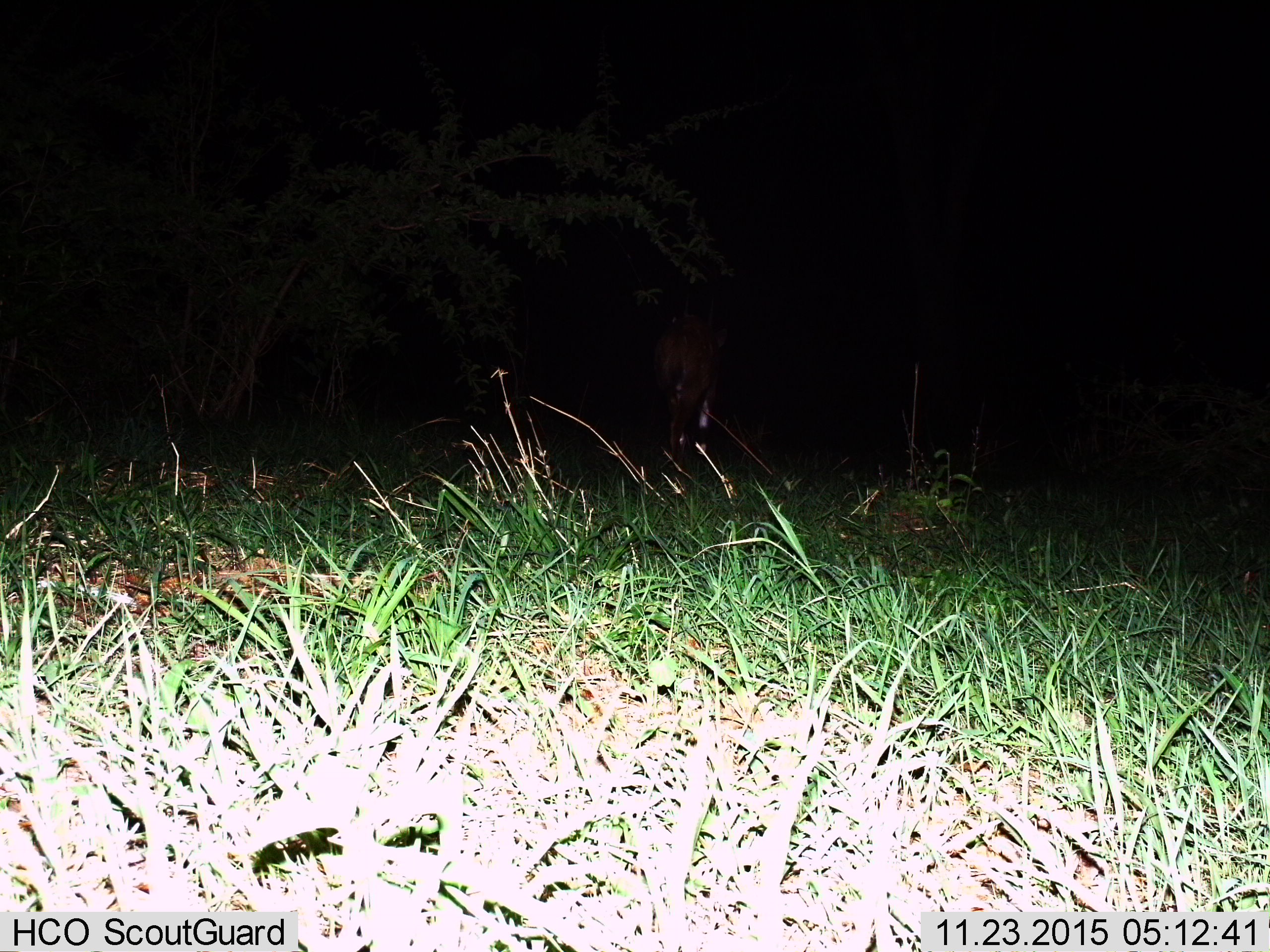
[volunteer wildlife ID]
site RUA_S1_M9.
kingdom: Animalia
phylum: Chordata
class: Mammalia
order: Artiodactyla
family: Bovidae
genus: Tragelaphus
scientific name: Tragelaphus scriptus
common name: bushbuck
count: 1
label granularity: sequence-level